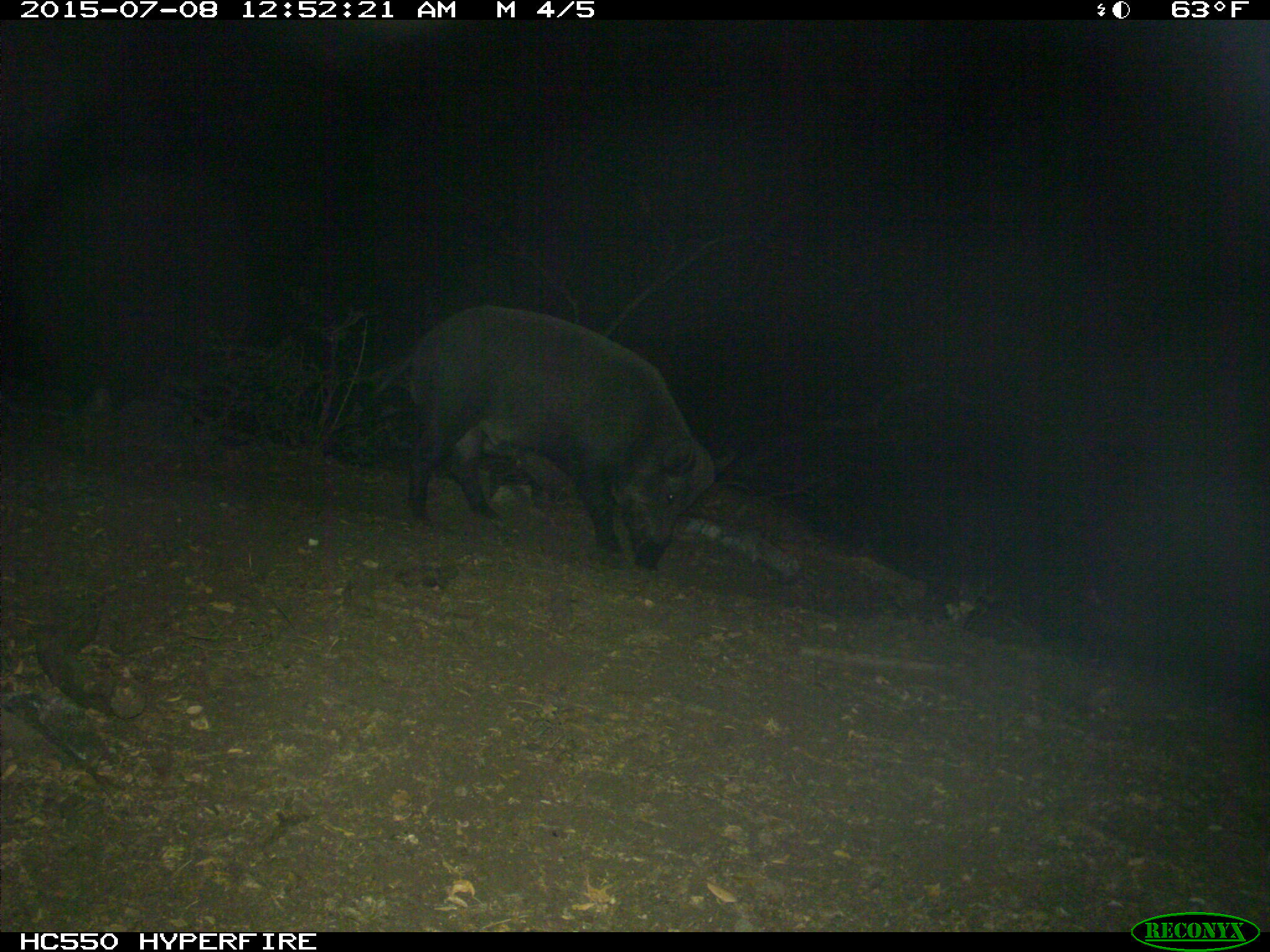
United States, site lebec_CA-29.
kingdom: Animalia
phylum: Chordata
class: Mammalia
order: Artiodactyla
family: Suidae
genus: Sus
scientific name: Sus scrofa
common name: wild boar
Sus scrofa (wild boar).